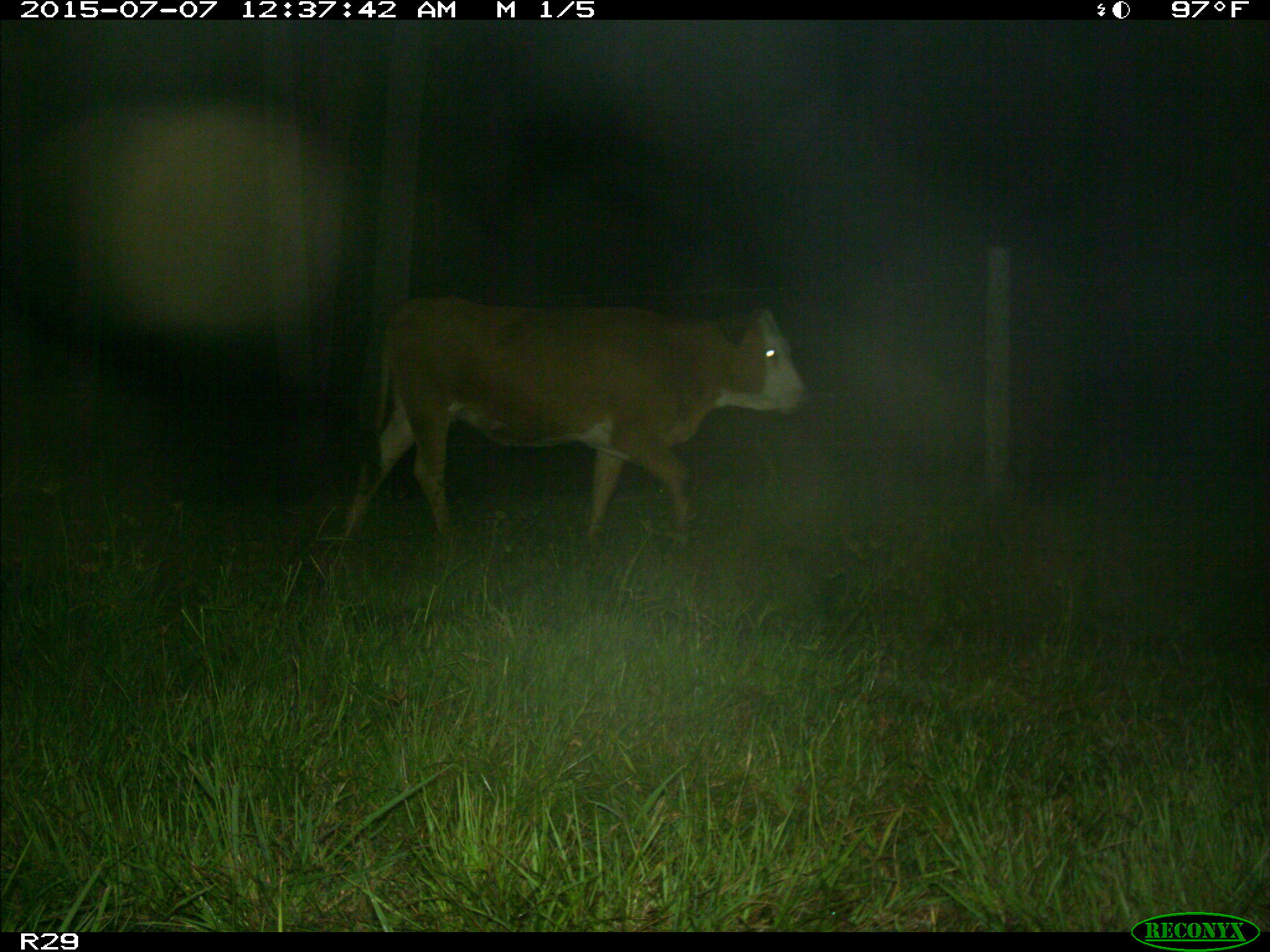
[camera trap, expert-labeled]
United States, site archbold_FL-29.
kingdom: Animalia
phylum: Chordata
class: Mammalia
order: Artiodactyla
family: Bovidae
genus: Bos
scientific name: Bos taurus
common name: domestic cow